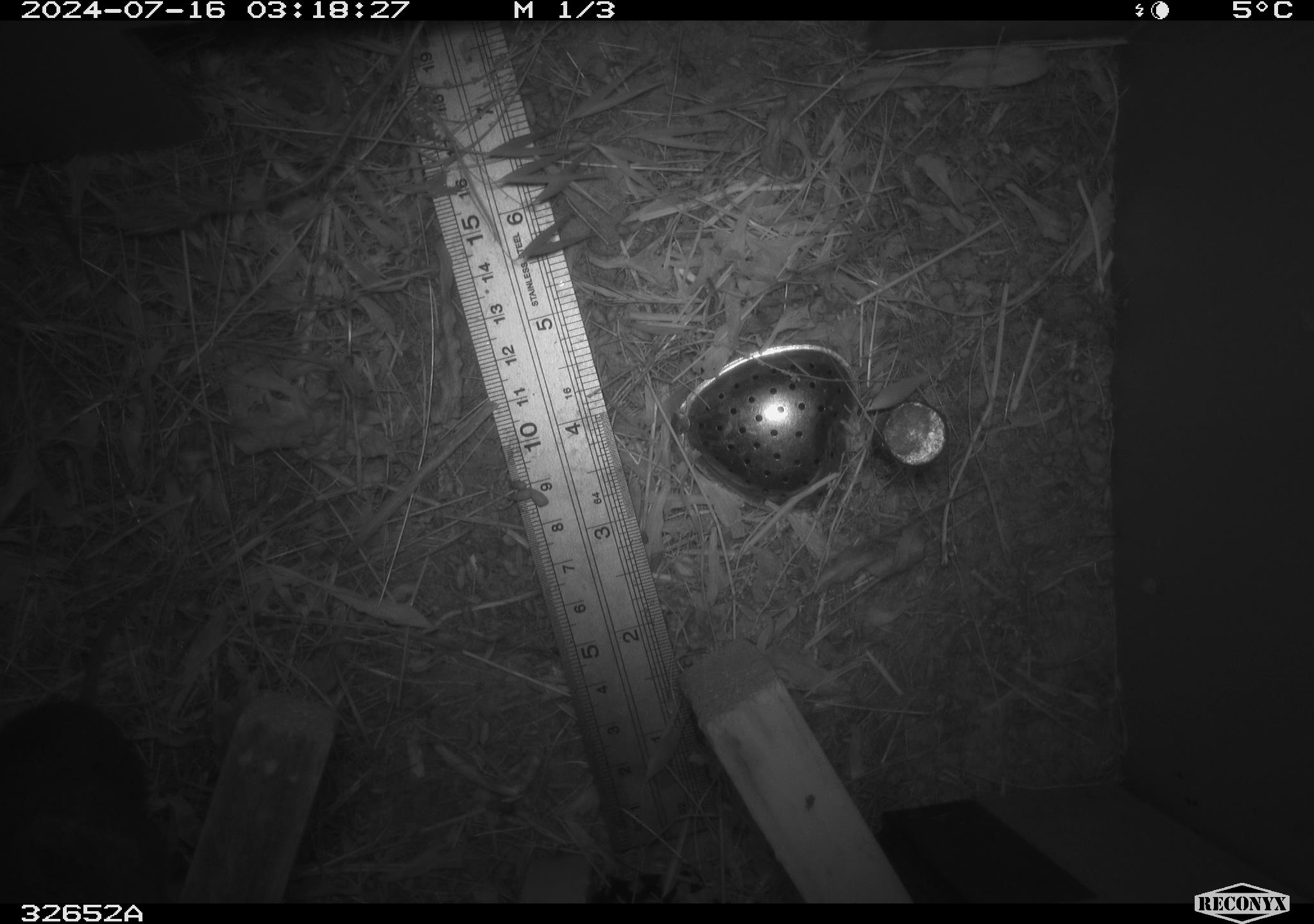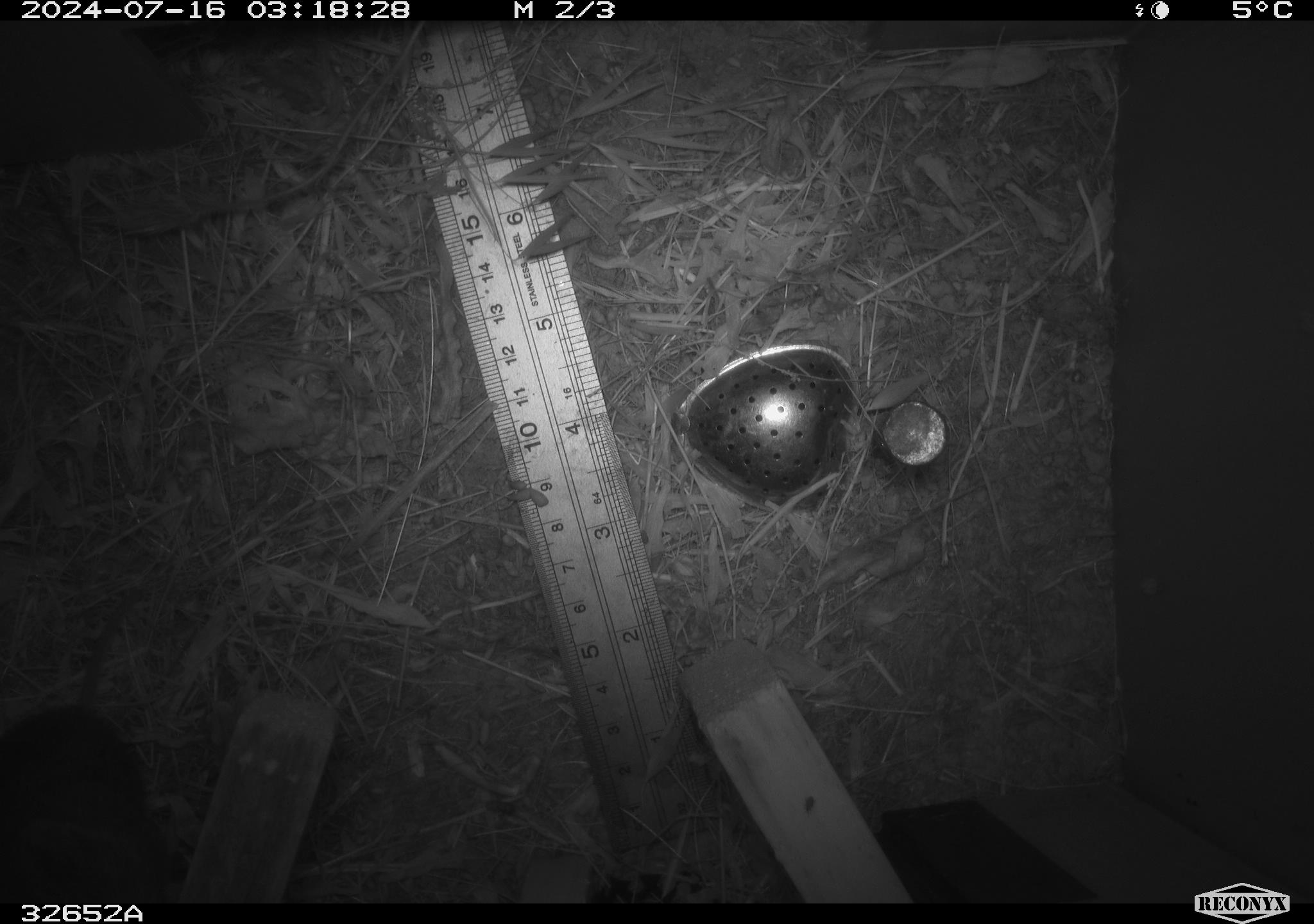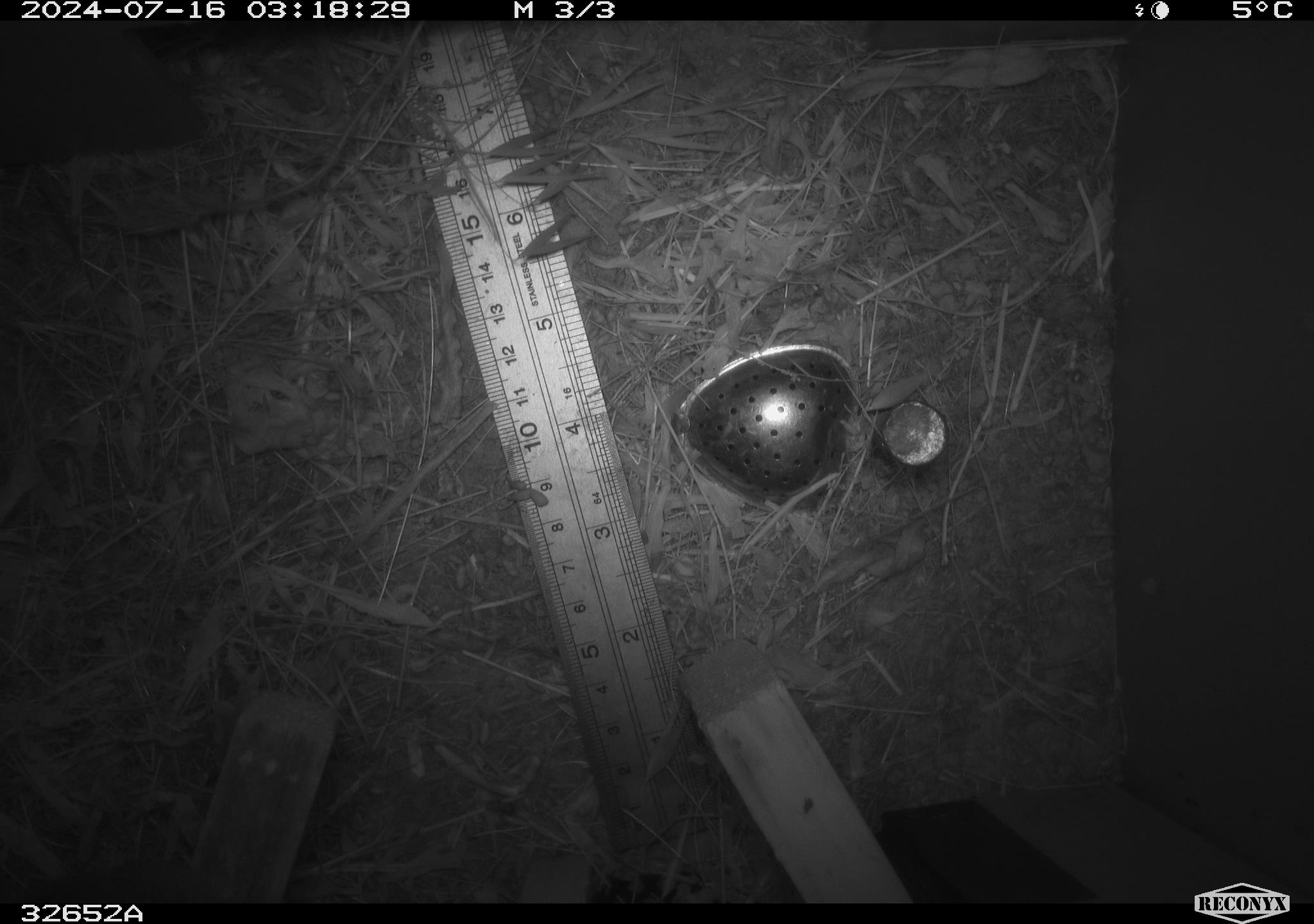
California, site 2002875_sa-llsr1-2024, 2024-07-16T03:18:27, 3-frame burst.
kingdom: Animalia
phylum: Chordata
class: Mammalia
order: Rodentia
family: Cricetidae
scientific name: Arvicolinae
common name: voles, lemmings, and muskrats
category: arvicolinae subfamily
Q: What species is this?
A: Arvicolinae subfamily (voles, lemmings, and muskrats) (Arvicolinae).